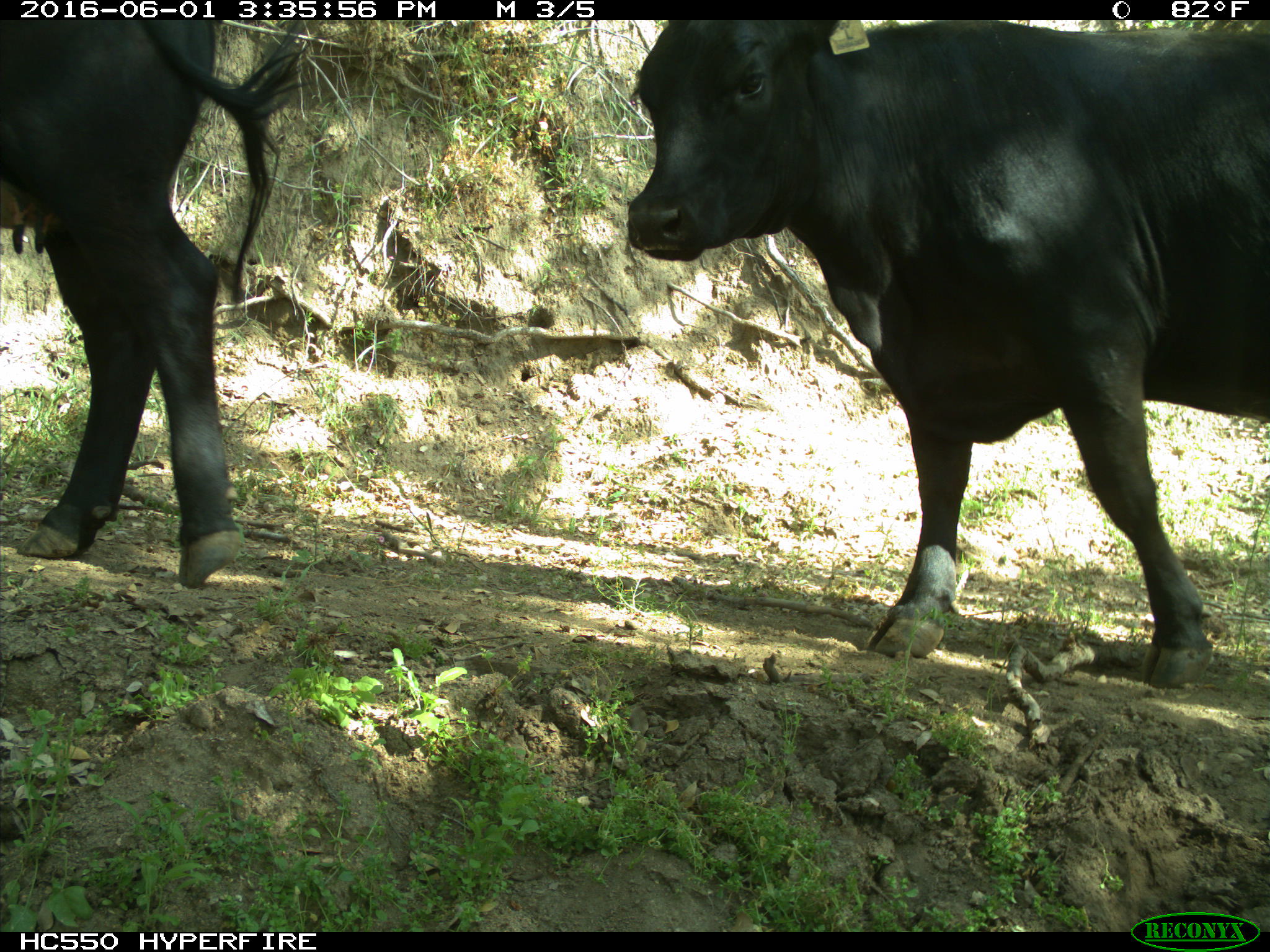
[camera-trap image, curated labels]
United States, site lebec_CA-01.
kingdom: Animalia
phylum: Chordata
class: Mammalia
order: Artiodactyla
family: Bovidae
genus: Bos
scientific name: Bos taurus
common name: domestic cow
Bos taurus (domestic cow).